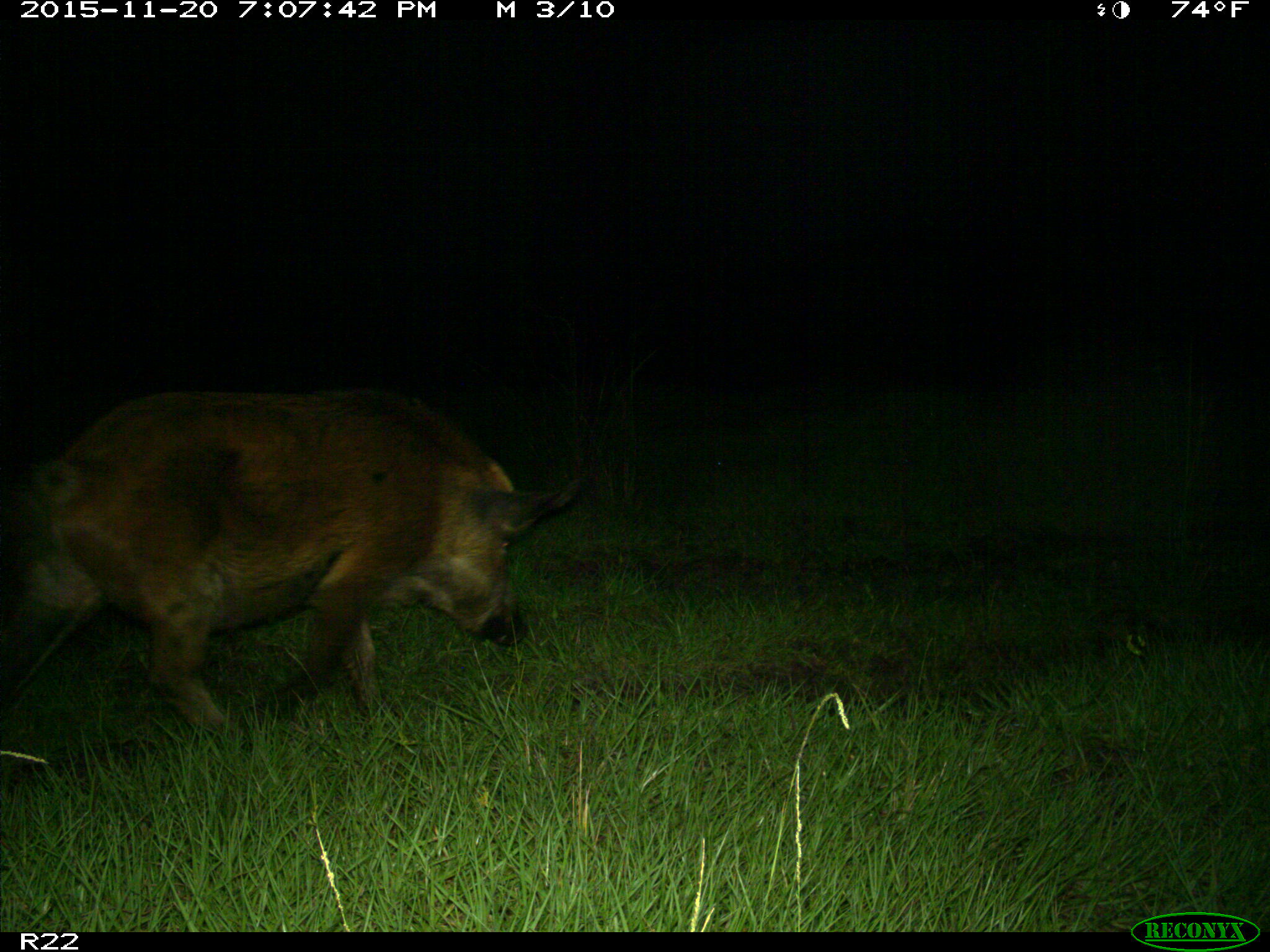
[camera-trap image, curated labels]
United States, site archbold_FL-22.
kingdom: Animalia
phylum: Chordata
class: Mammalia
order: Artiodactyla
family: Suidae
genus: Sus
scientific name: Sus scrofa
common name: wild boar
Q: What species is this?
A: Sus scrofa (wild boar).